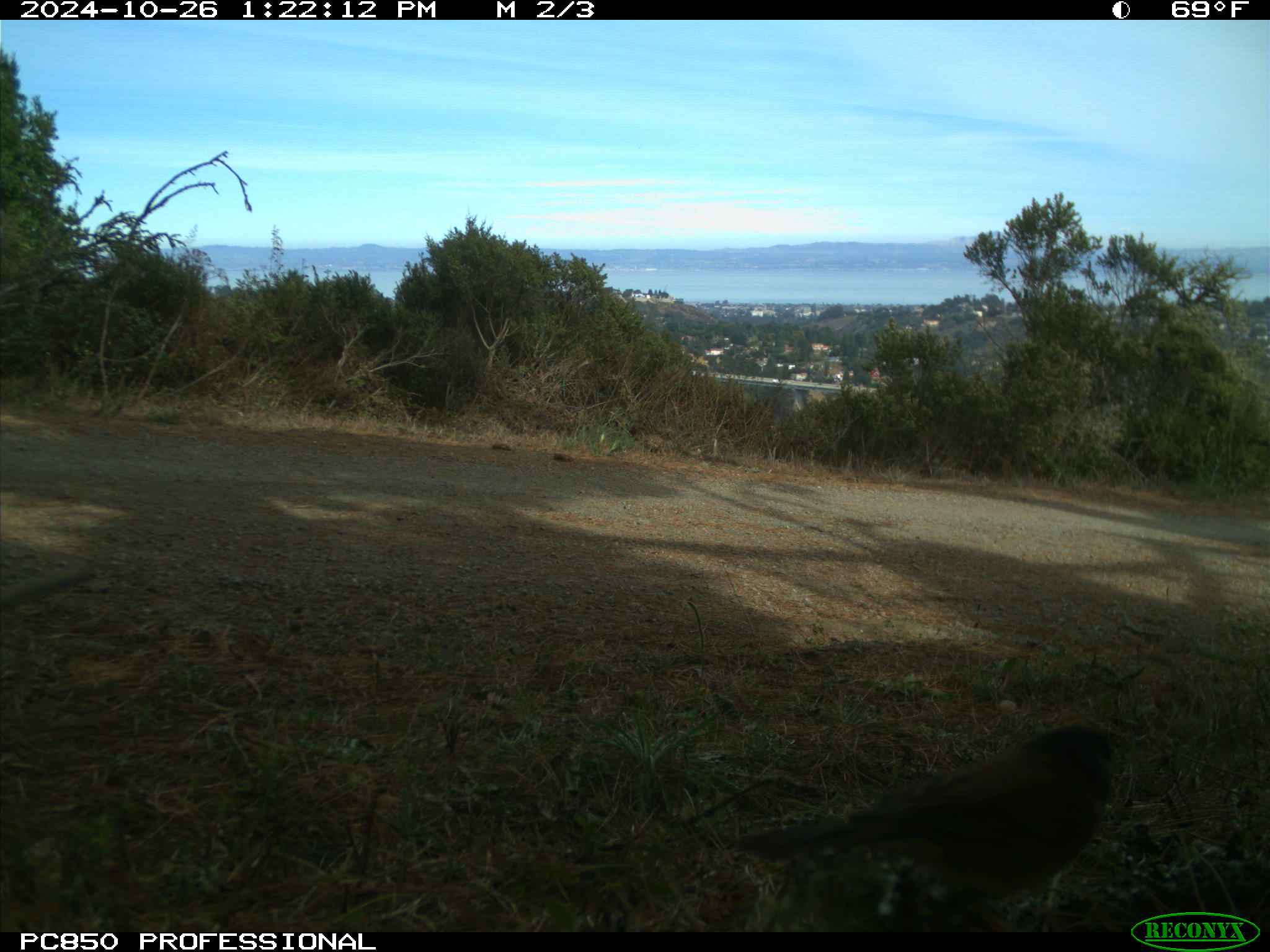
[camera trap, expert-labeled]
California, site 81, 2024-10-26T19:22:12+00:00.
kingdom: Animalia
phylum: Chordata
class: Aves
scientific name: Aves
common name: bird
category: unknown bird